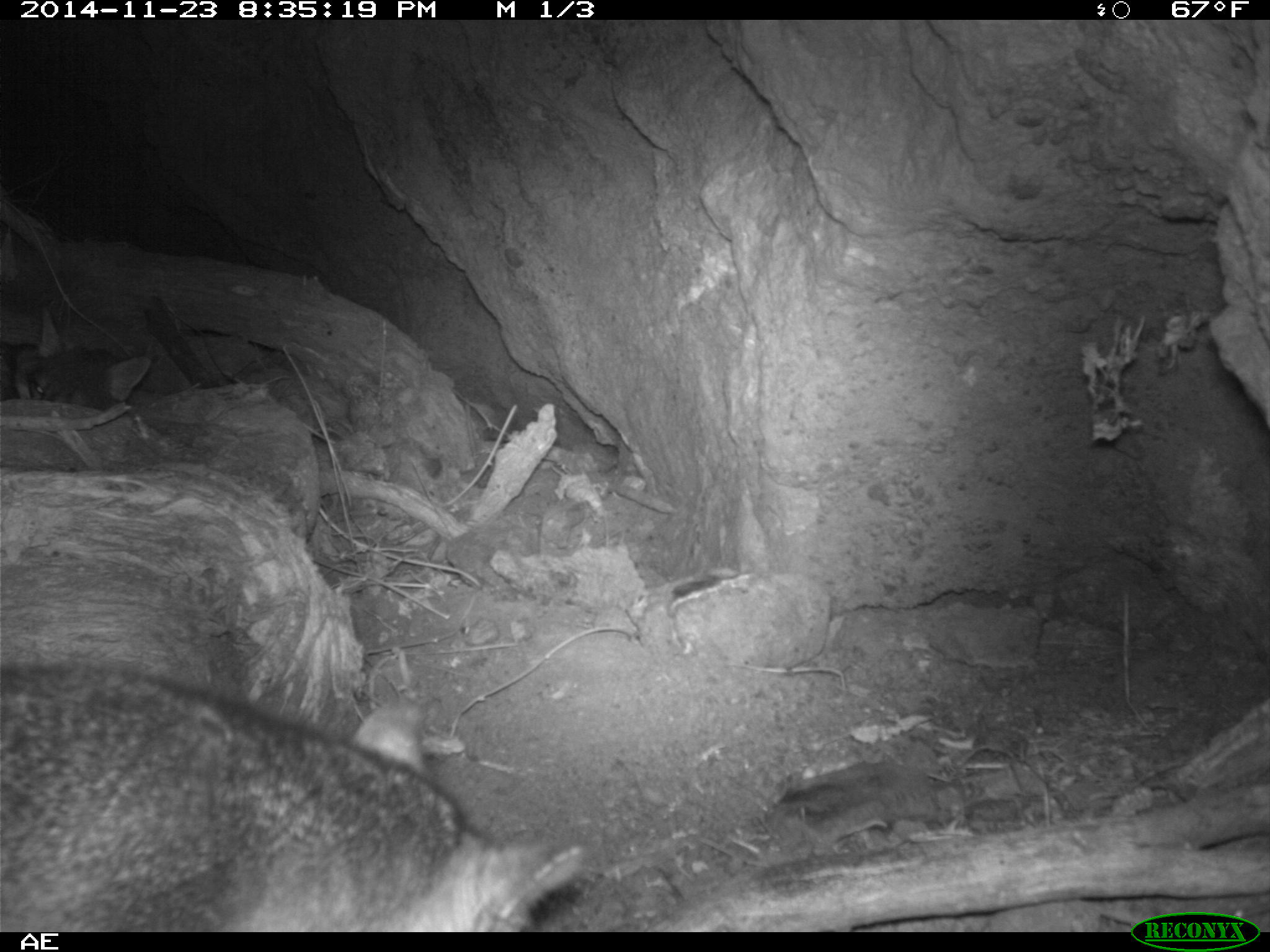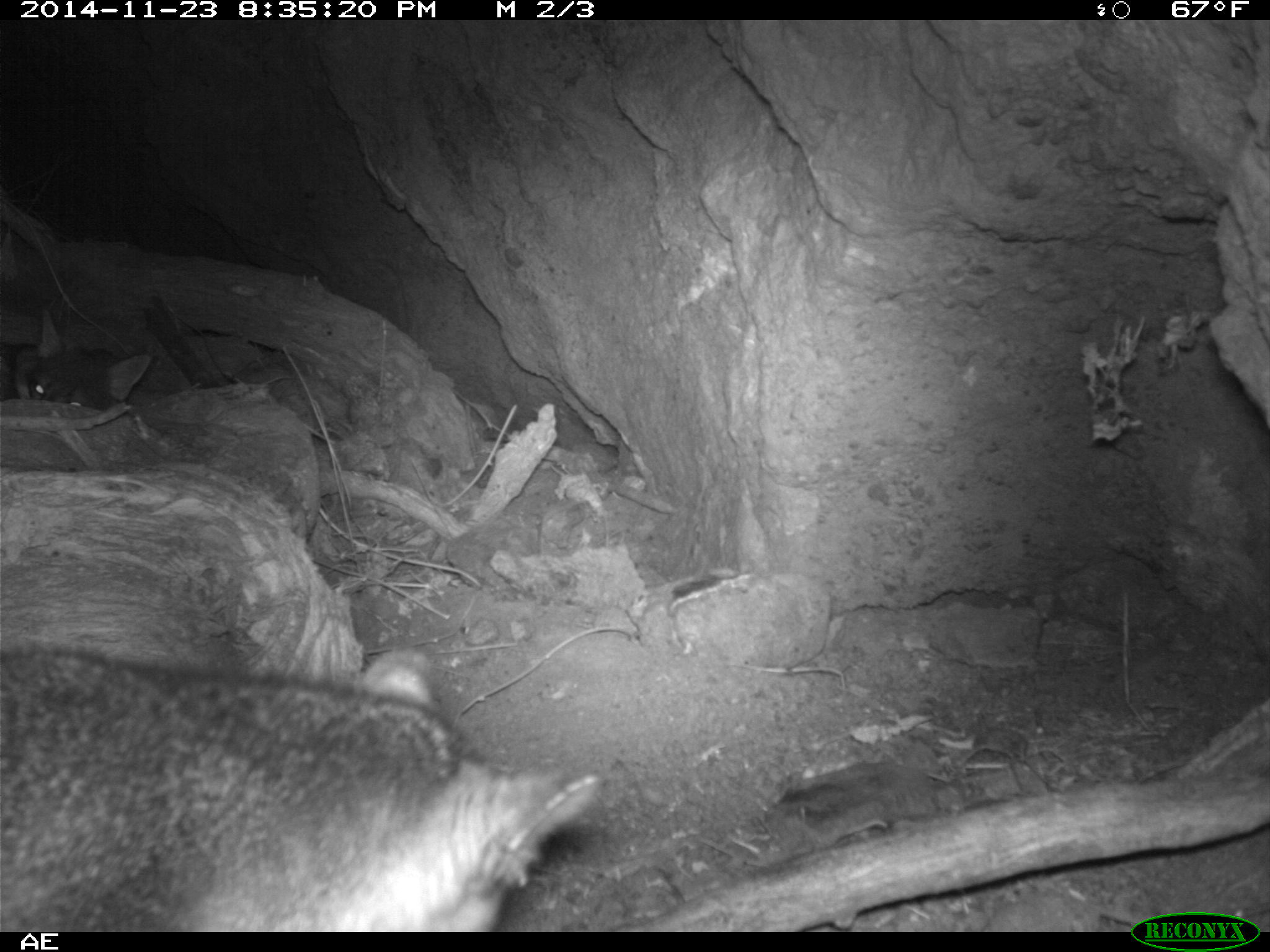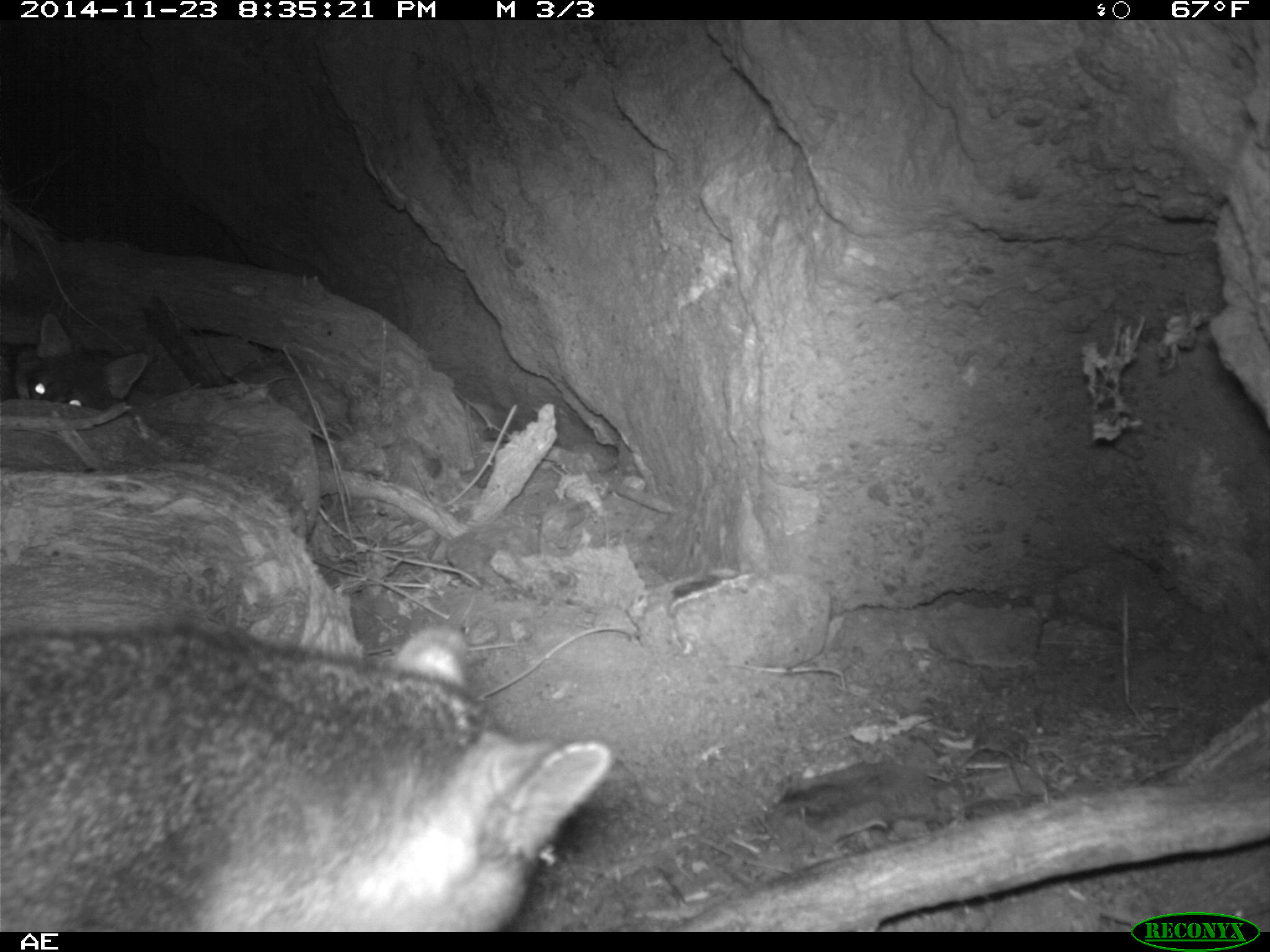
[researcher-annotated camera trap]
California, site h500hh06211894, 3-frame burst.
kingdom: Animalia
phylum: Chordata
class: Mammalia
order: Carnivora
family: Canidae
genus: Urocyon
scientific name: Urocyon littoralis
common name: island fox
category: fox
Fox (island fox) (Urocyon littoralis).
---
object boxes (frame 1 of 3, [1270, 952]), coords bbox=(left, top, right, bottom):
fox: bbox=(0, 657, 585, 930)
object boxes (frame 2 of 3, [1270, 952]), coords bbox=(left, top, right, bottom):
fox: bbox=(0, 648, 602, 932); bbox=(14, 309, 151, 410)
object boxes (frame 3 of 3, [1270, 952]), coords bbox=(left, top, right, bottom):
fox: bbox=(0, 628, 615, 930)